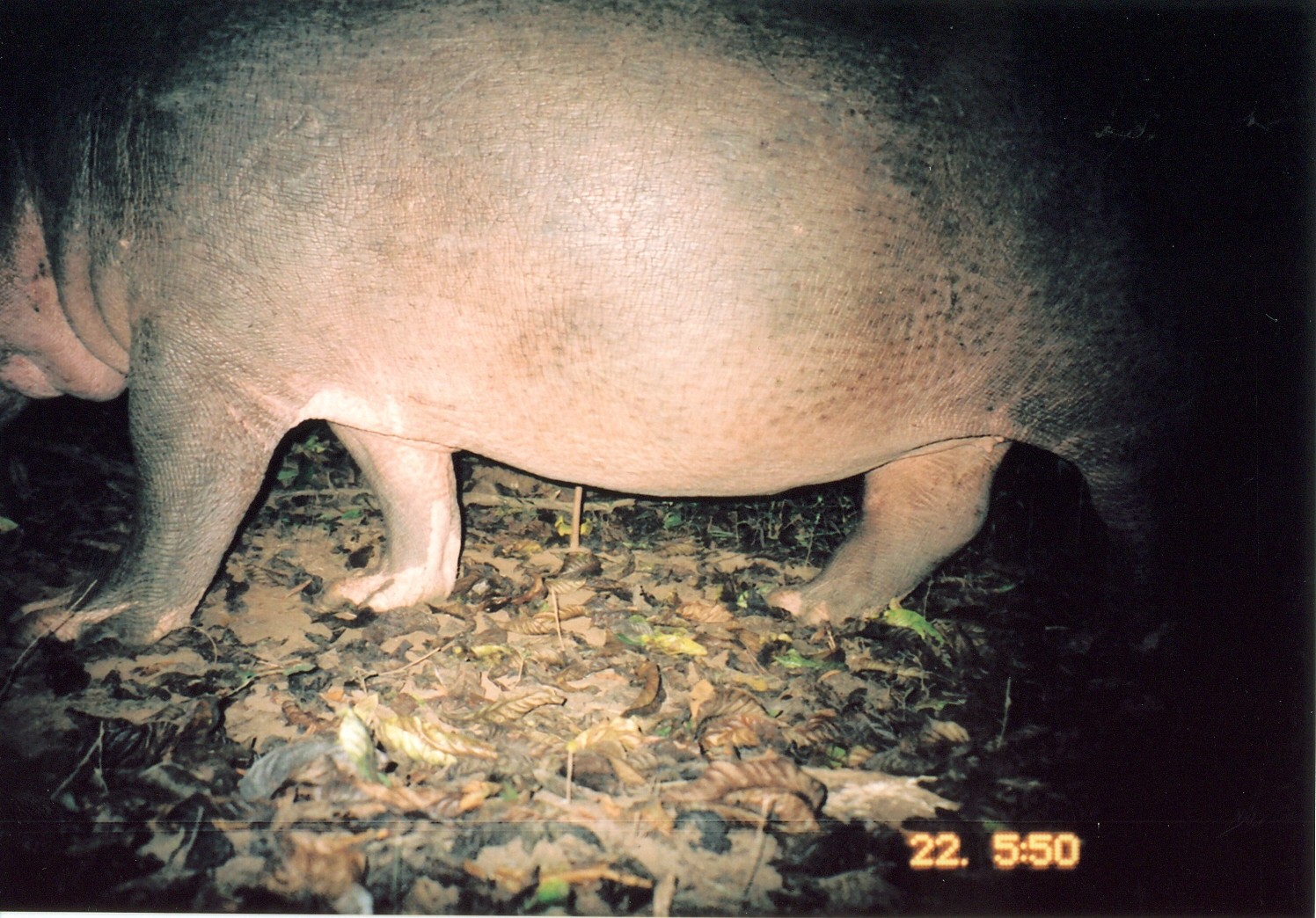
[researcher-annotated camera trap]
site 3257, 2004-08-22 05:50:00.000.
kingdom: Animalia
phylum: Chordata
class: Mammalia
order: Artiodactyla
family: Hippopotamidae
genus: Hippopotamus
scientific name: Hippopotamus amphibius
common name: hippopotamus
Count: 1.